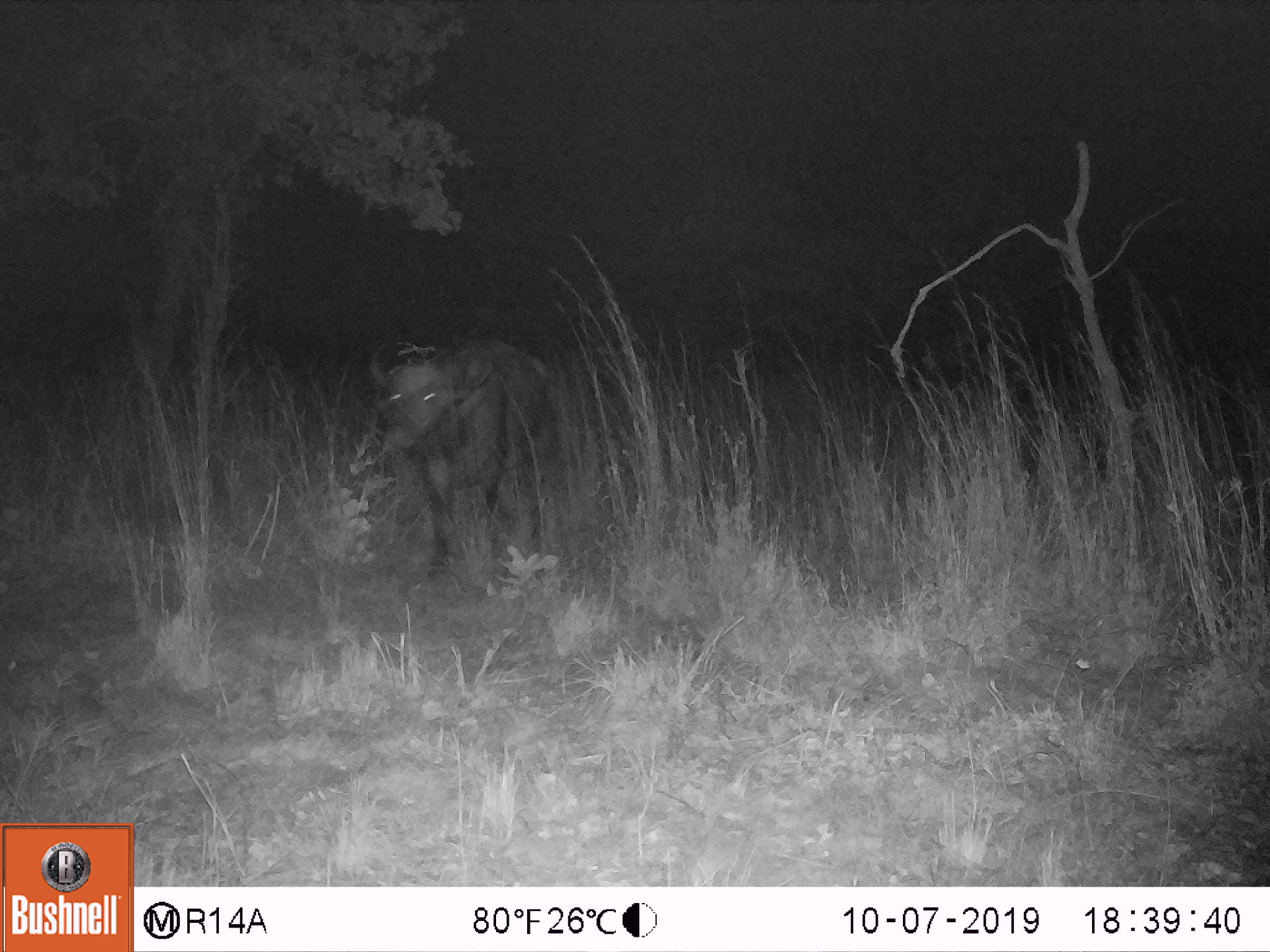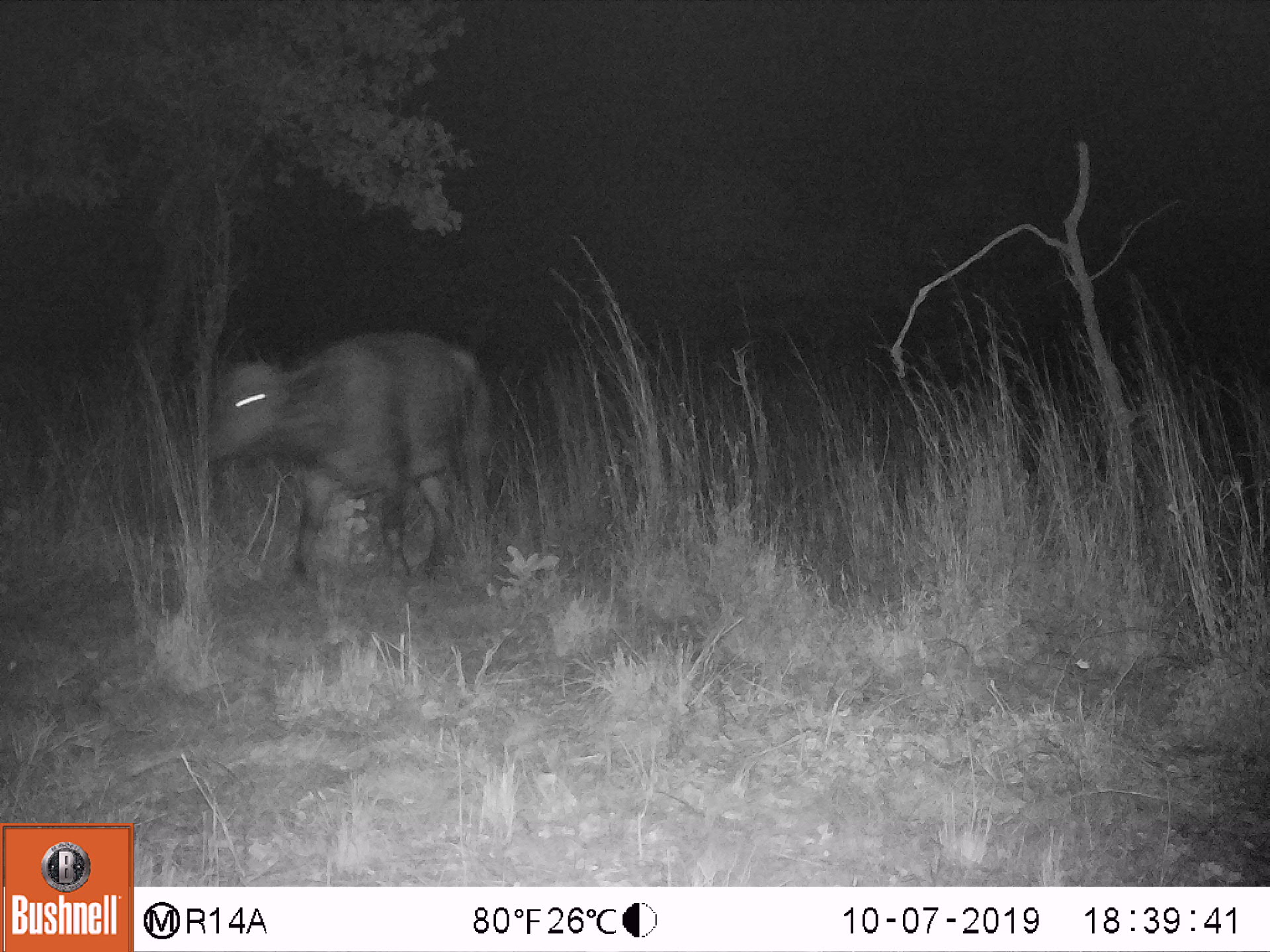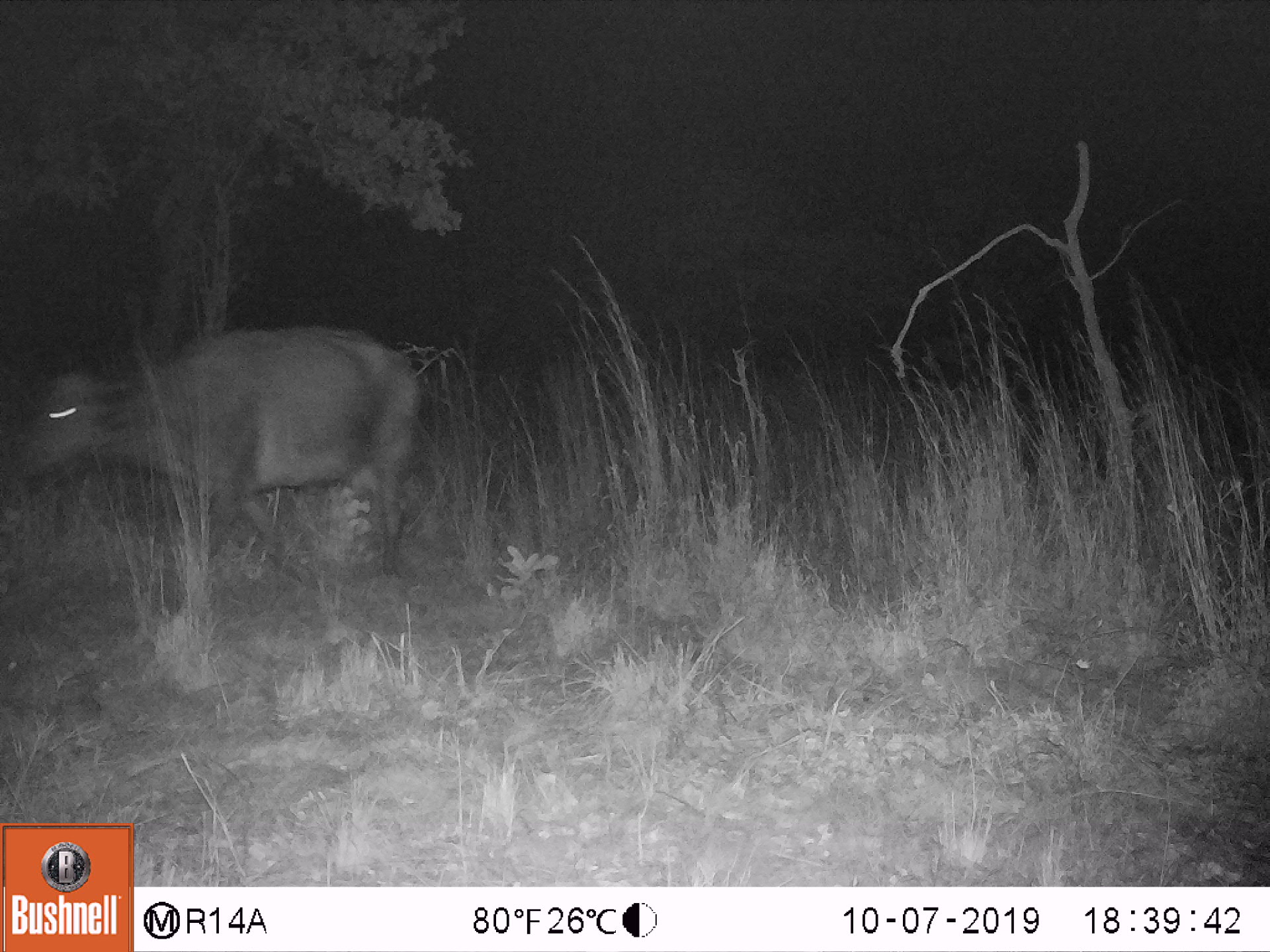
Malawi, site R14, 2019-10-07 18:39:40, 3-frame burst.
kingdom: Animalia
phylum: Chordata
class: Mammalia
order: Artiodactyla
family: Bovidae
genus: Syncerus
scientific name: Syncerus caffer caffer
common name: cape buffalo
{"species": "cape buffalo (Syncerus caffer caffer)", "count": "1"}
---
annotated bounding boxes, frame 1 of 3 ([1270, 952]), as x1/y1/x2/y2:
cape buffalo: 346/327/570/586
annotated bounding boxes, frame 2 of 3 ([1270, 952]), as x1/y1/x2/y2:
cape buffalo: 201/325/491/589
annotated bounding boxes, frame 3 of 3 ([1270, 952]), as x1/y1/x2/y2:
cape buffalo: 15/313/432/584